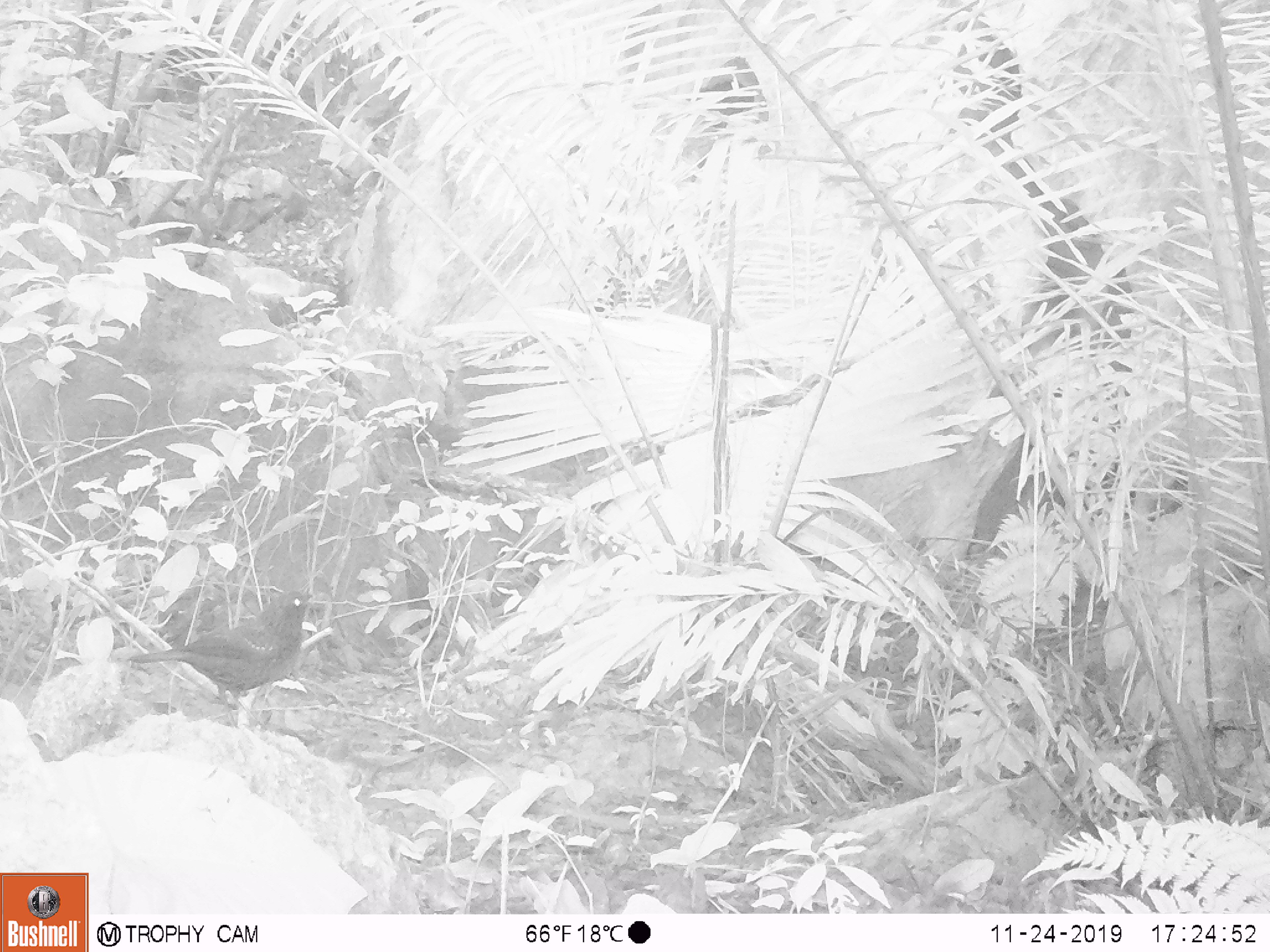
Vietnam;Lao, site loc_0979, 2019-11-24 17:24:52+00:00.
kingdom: Animalia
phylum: Chordata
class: Aves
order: Passeriformes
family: Muscicapidae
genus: Myophonus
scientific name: Myophonus caeruleus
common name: blue whistling thrush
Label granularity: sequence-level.